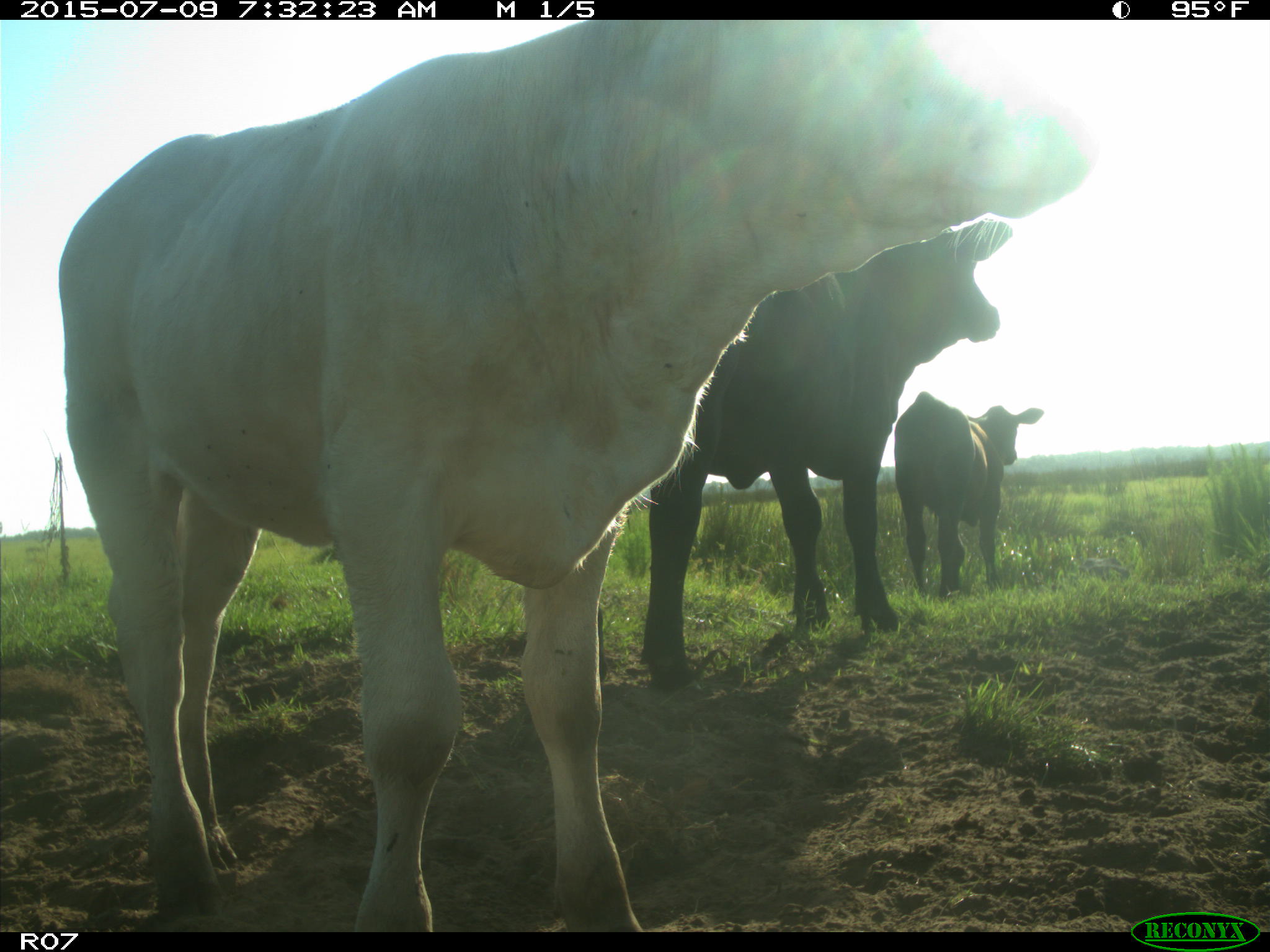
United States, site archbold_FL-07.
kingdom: Animalia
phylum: Chordata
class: Mammalia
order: Artiodactyla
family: Bovidae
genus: Bos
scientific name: Bos taurus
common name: domestic cow